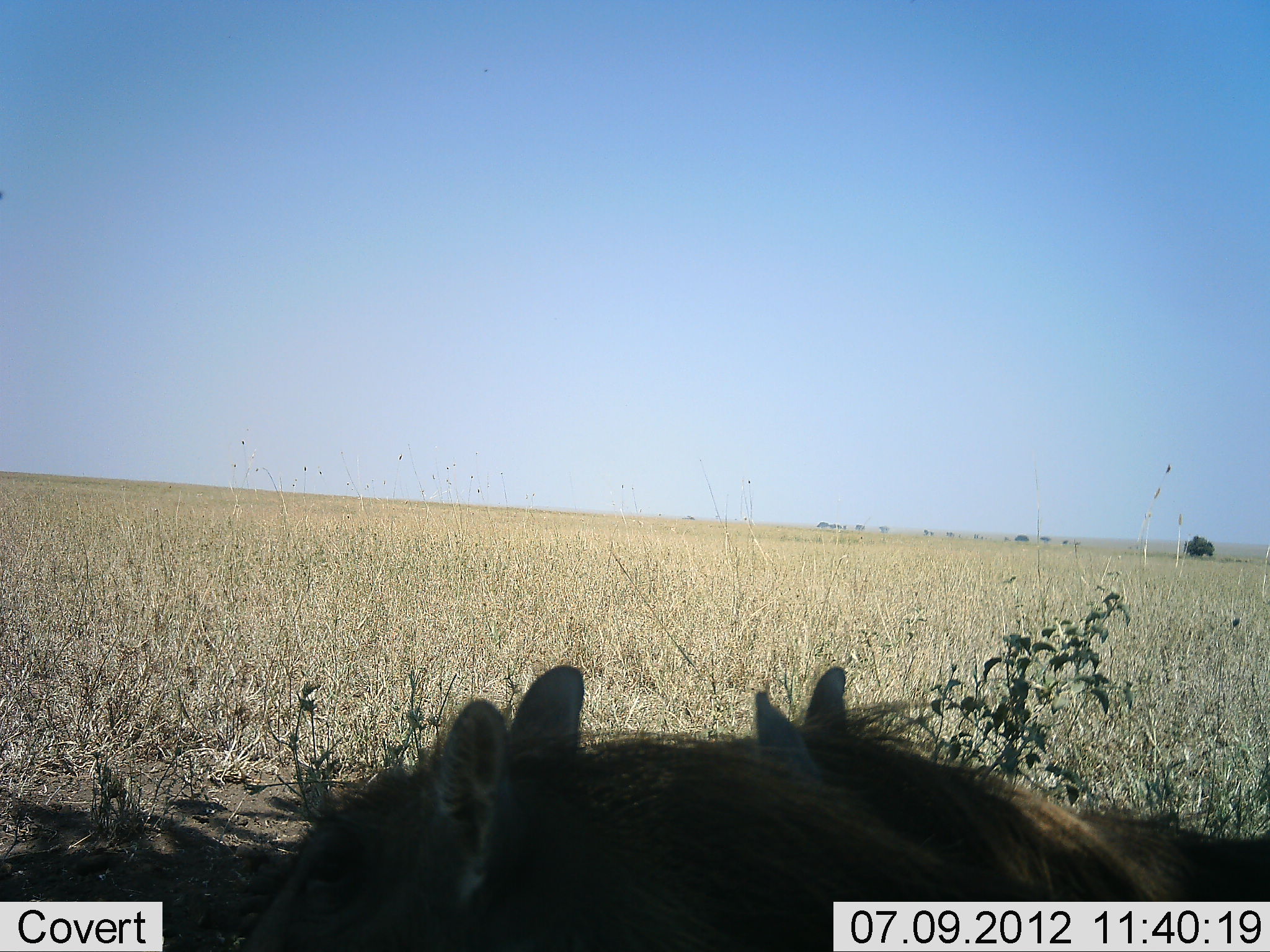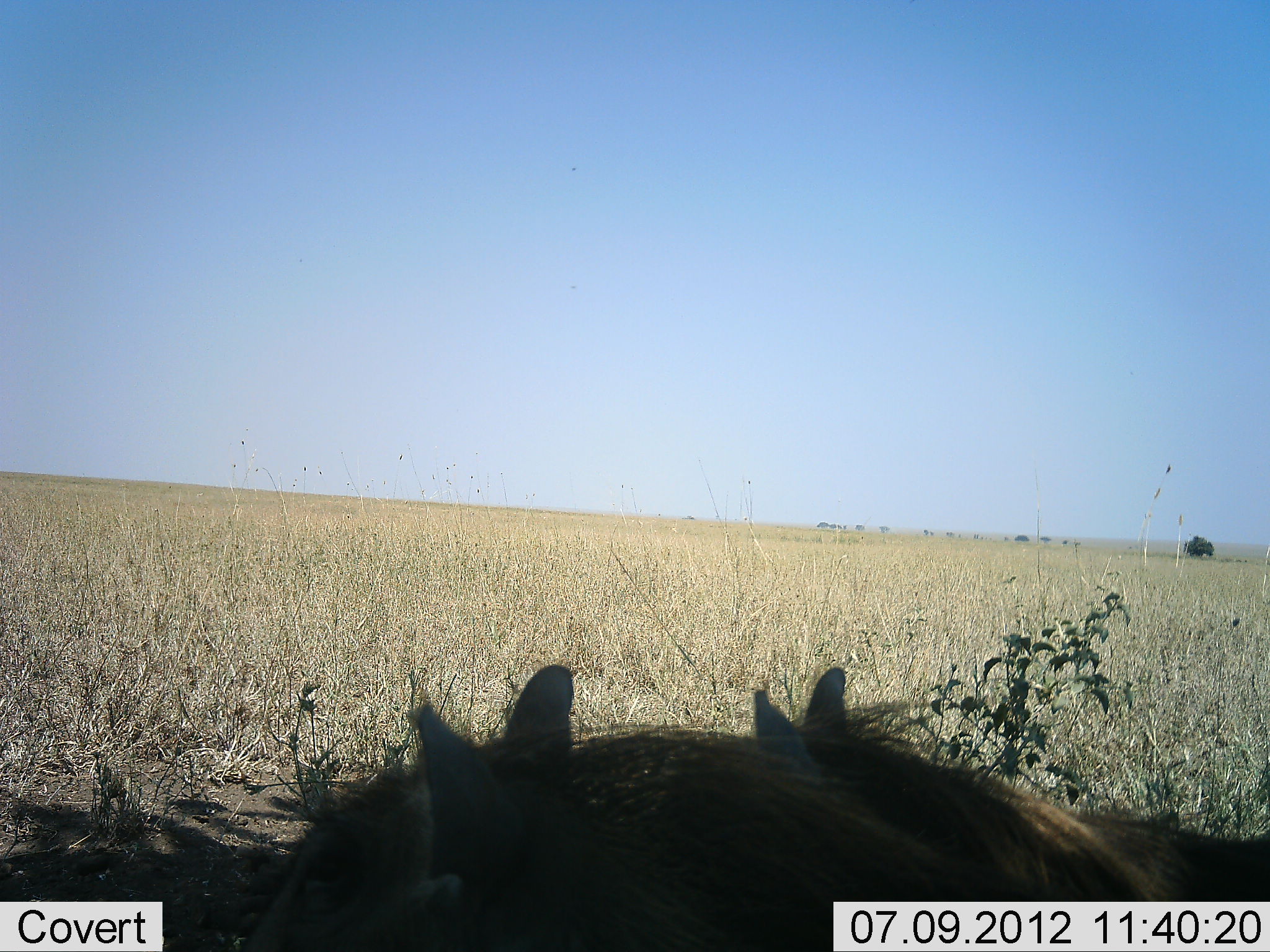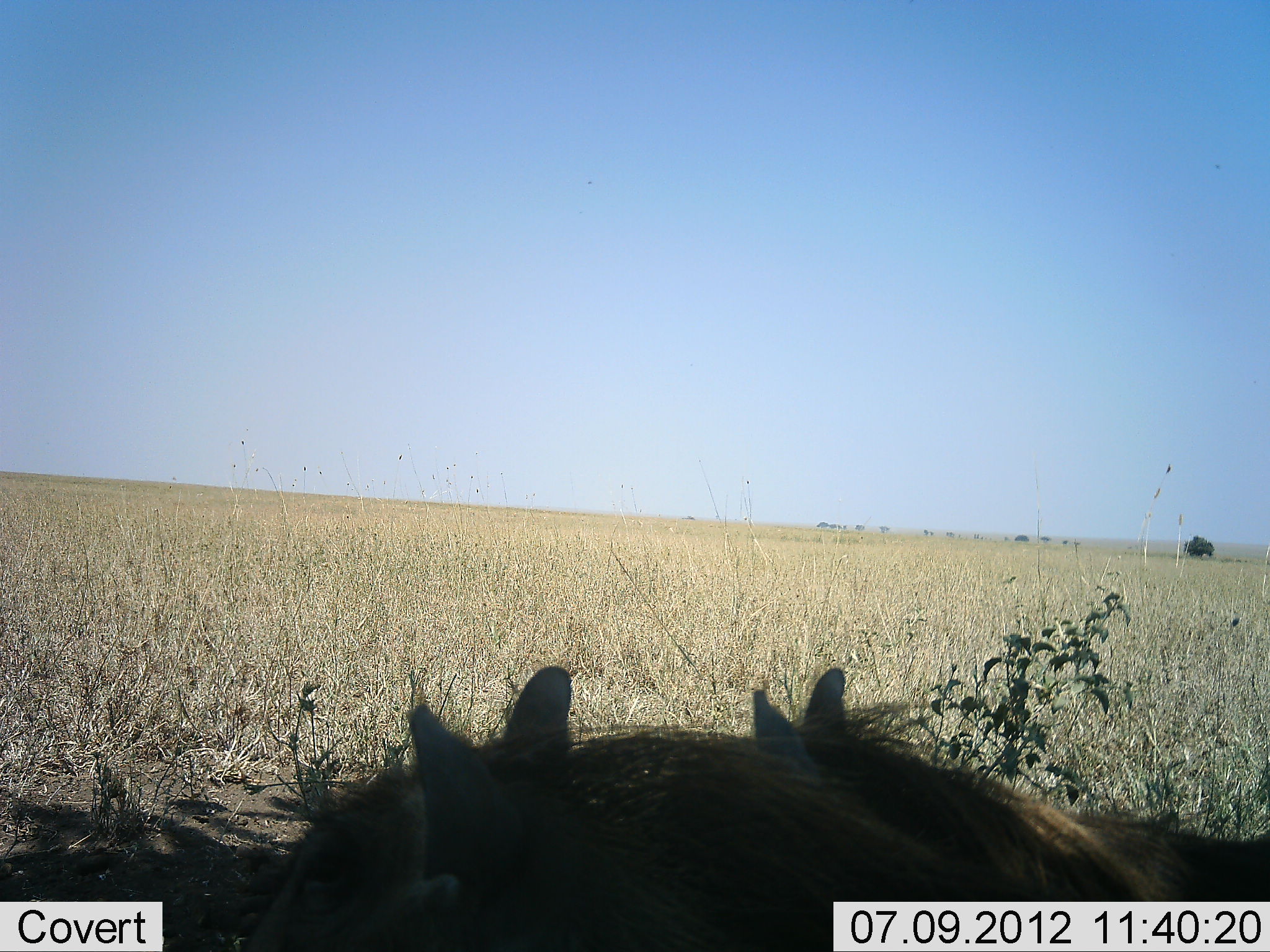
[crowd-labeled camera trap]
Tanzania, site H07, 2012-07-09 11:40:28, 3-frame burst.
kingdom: Animalia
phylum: Chordata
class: Mammalia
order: Artiodactyla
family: Suidae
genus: Phacochoerus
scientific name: Phacochoerus africanus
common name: warthog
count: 2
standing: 20%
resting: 80%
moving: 0%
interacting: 0%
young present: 0%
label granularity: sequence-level